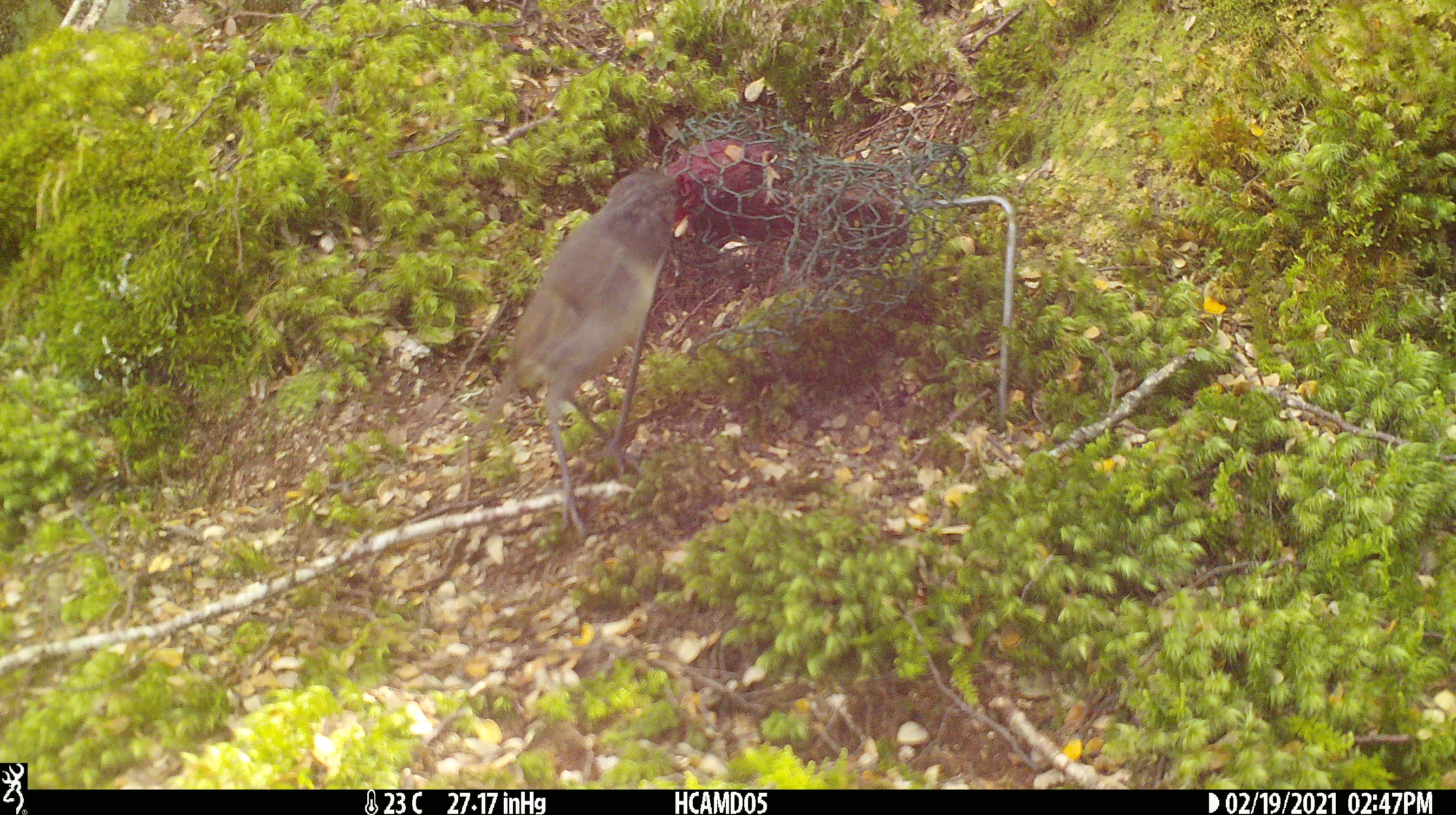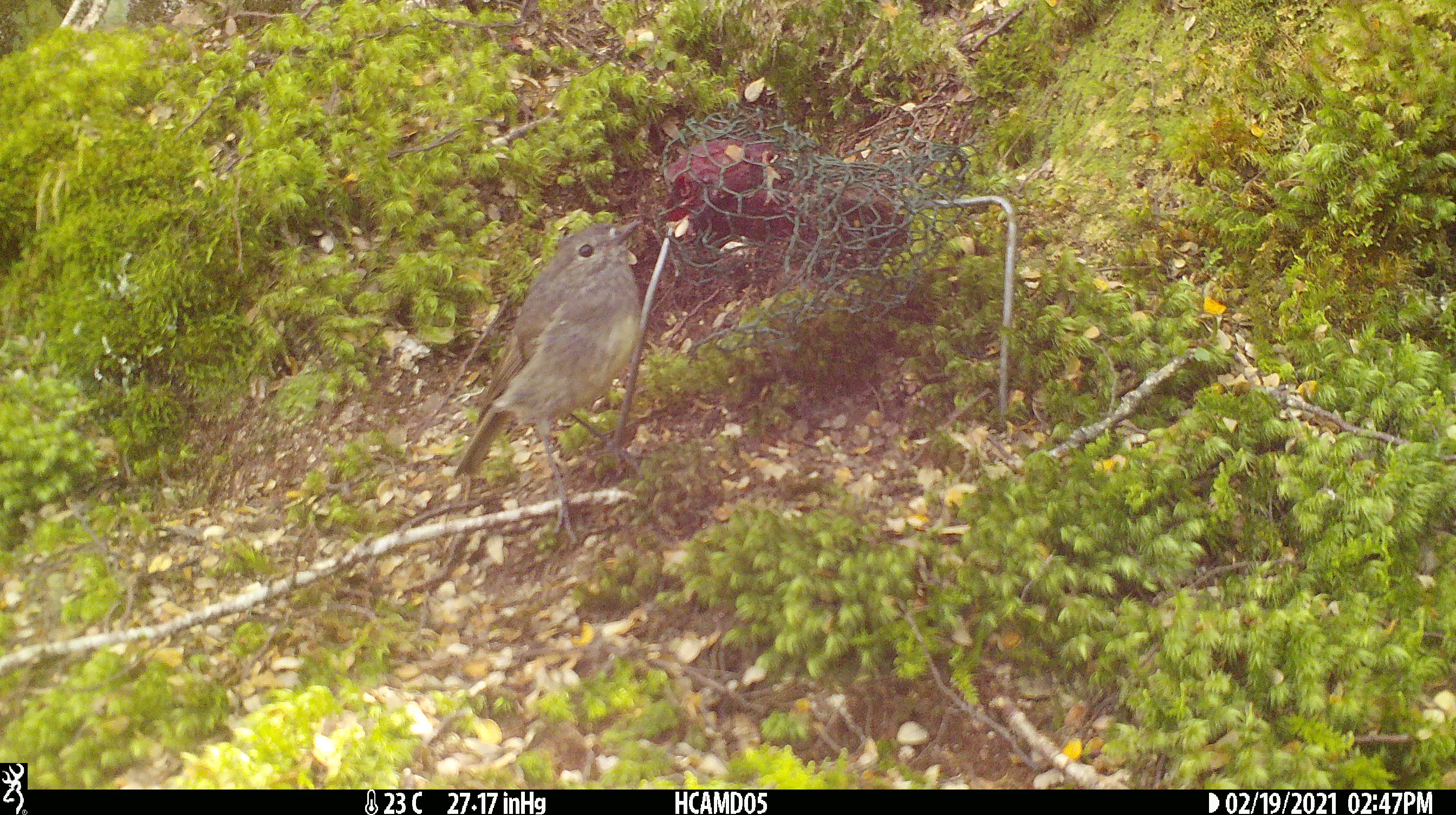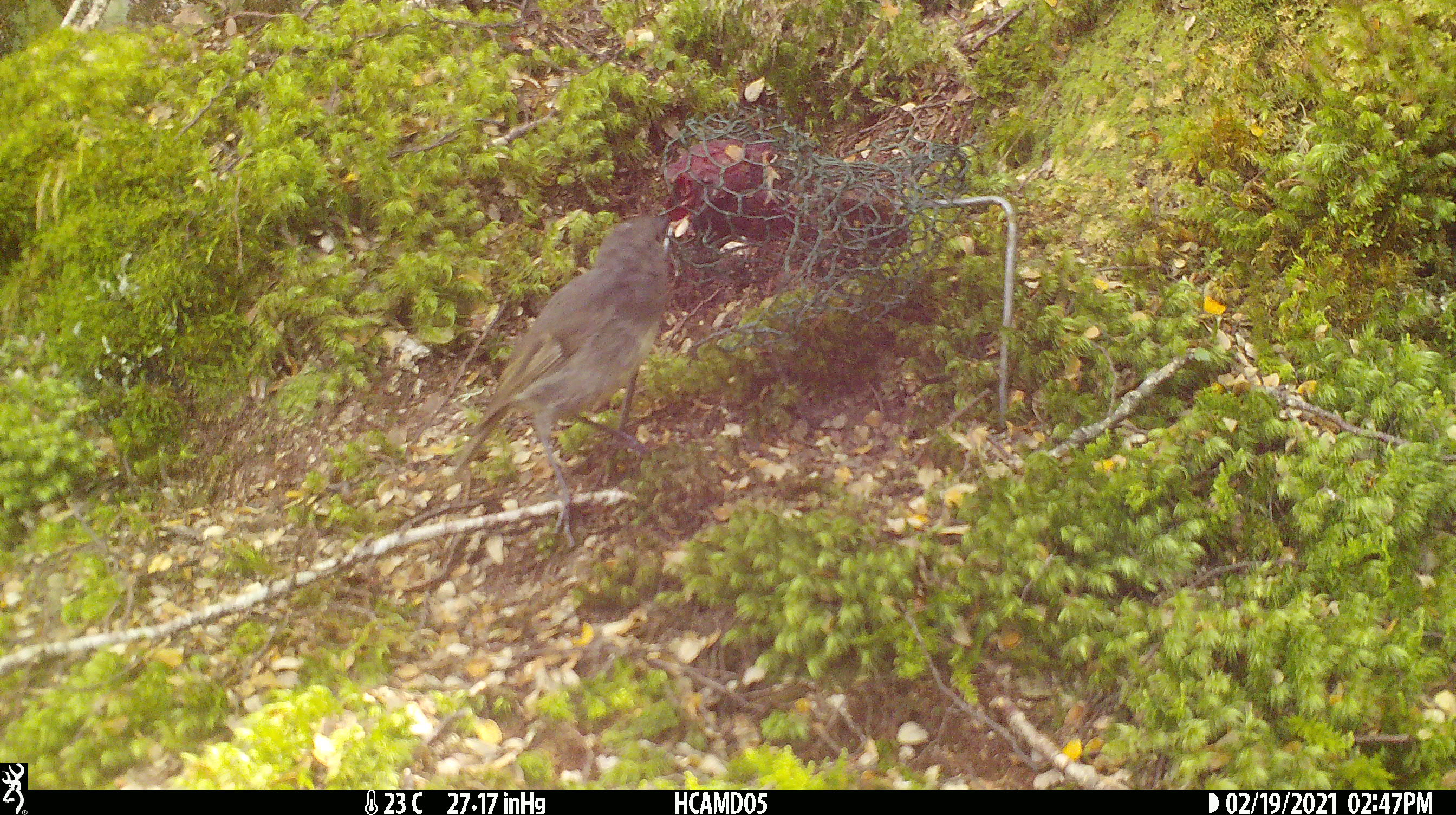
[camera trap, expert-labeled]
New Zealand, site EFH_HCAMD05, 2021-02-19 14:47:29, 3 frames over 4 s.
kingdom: Animalia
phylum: Chordata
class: Aves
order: Passeriformes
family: Petroicidae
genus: Petroica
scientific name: Petroica australis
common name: new zealand robin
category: robin